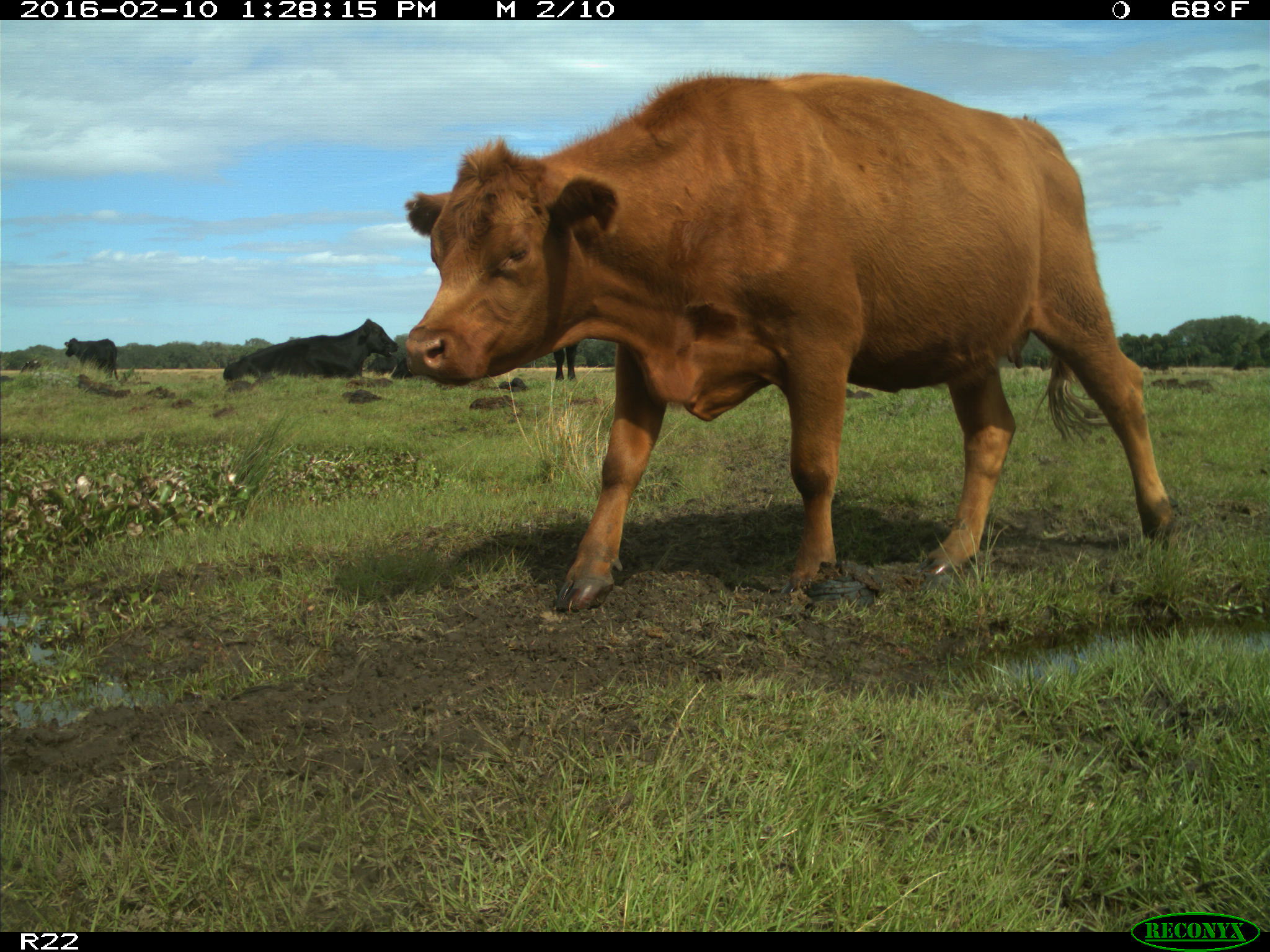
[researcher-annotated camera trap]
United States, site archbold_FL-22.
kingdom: Animalia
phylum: Chordata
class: Mammalia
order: Artiodactyla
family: Bovidae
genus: Bos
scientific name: Bos taurus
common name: domestic cow